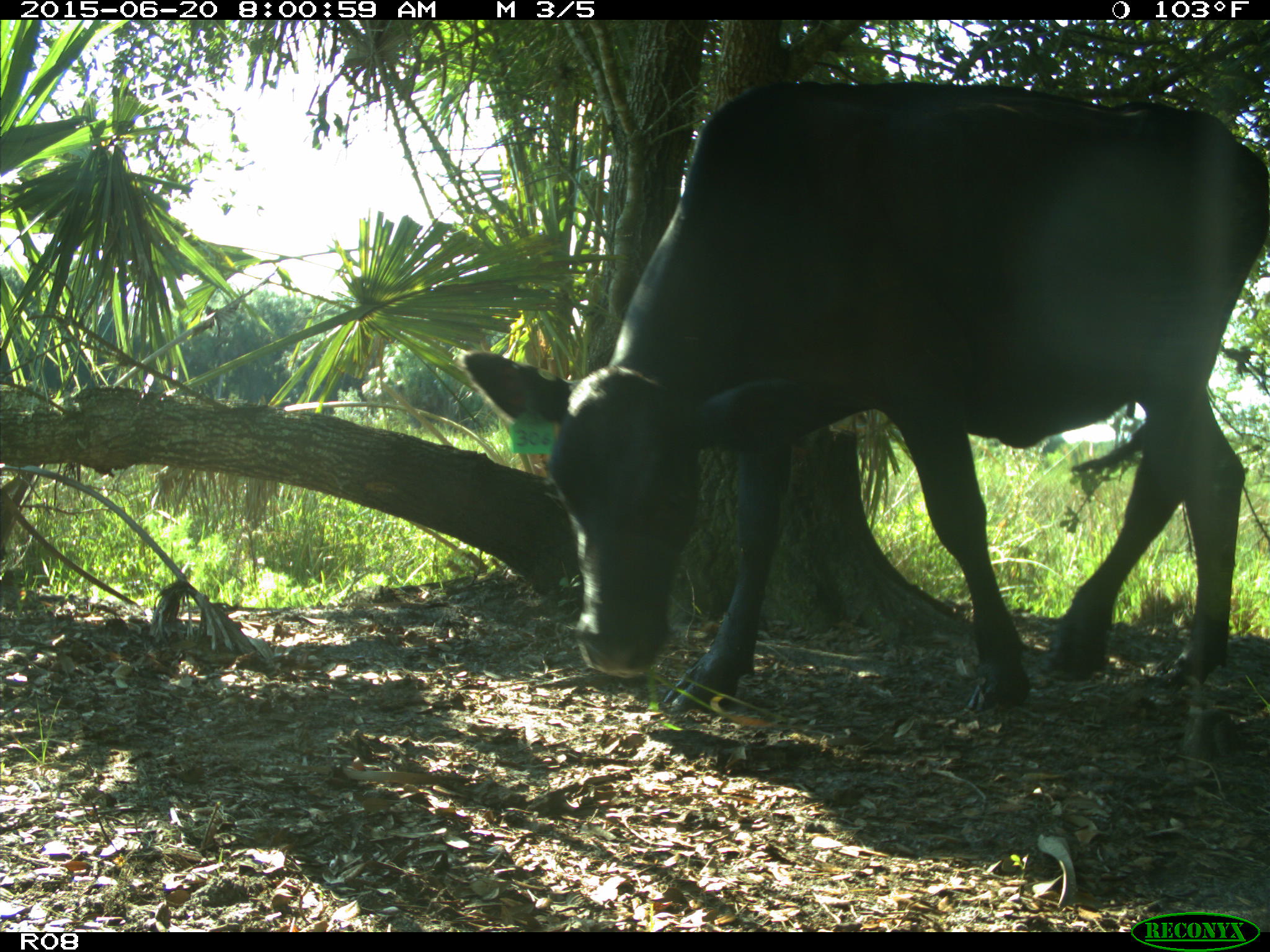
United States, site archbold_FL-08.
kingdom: Animalia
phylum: Chordata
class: Mammalia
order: Artiodactyla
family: Bovidae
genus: Bos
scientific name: Bos taurus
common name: domestic cow